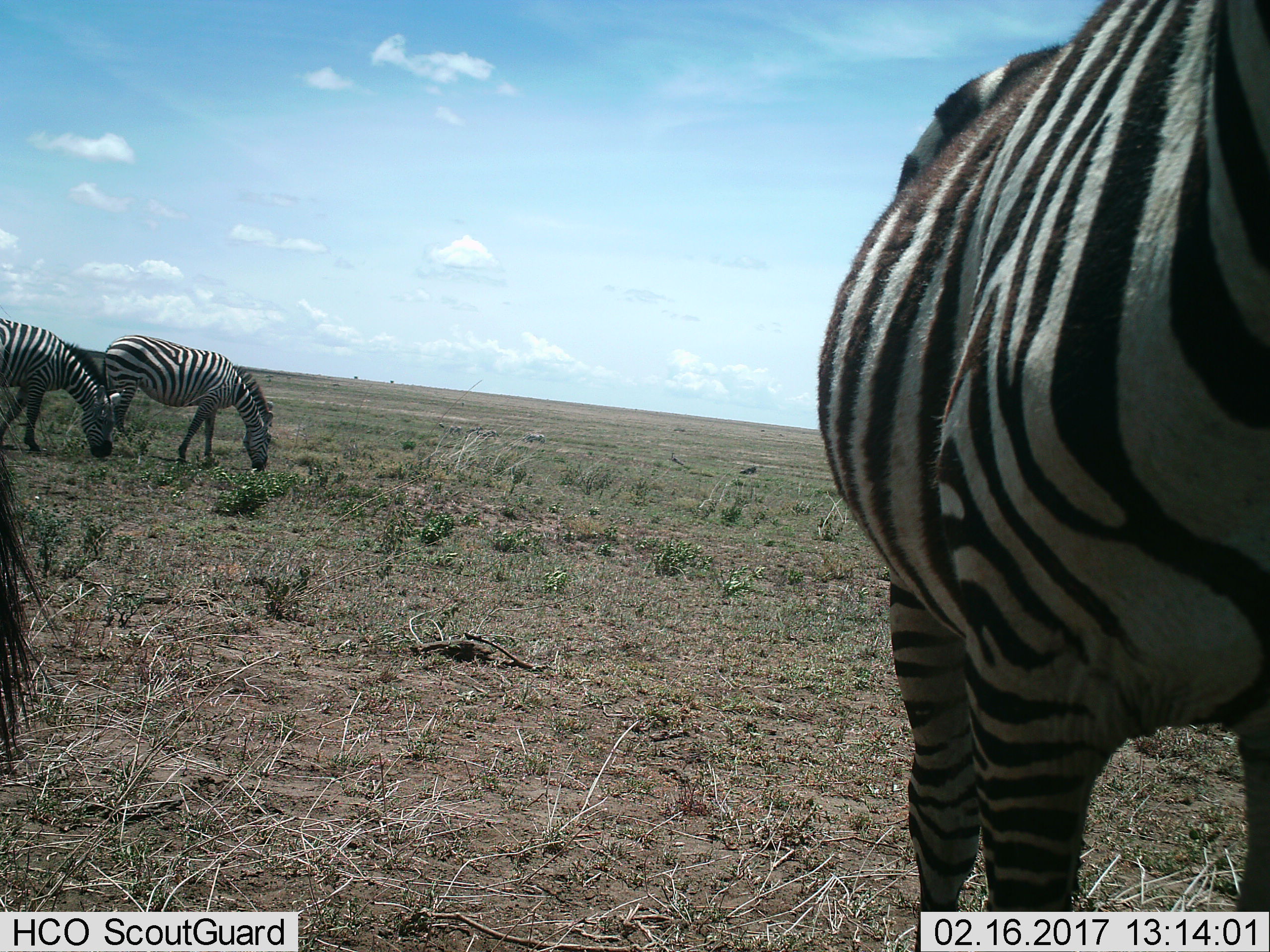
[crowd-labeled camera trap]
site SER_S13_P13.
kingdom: Animalia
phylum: Chordata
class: Mammalia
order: Perissodactyla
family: Equidae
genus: Equus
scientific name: Equus quagga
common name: plains zebra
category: zebraplains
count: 4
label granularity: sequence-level